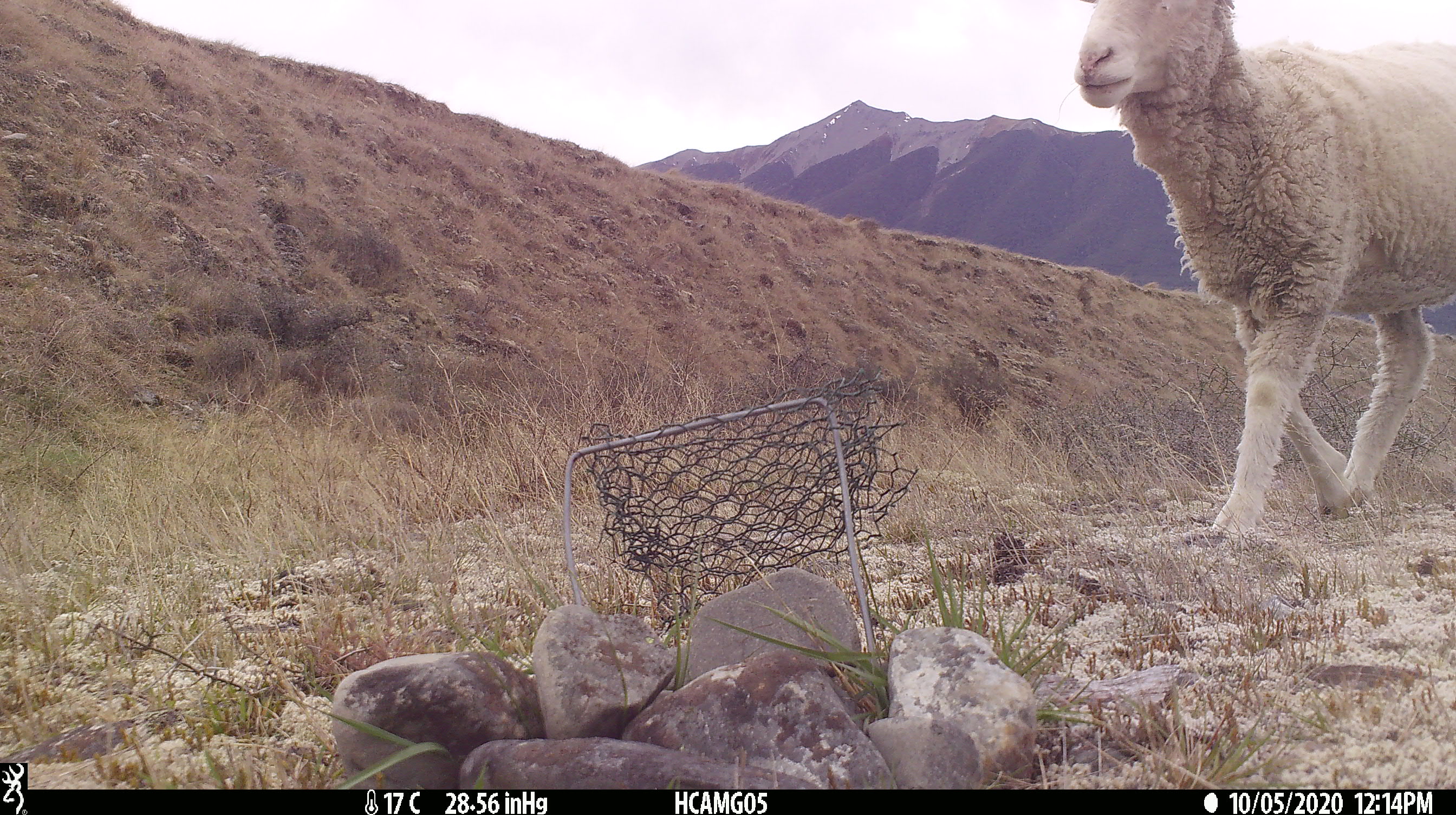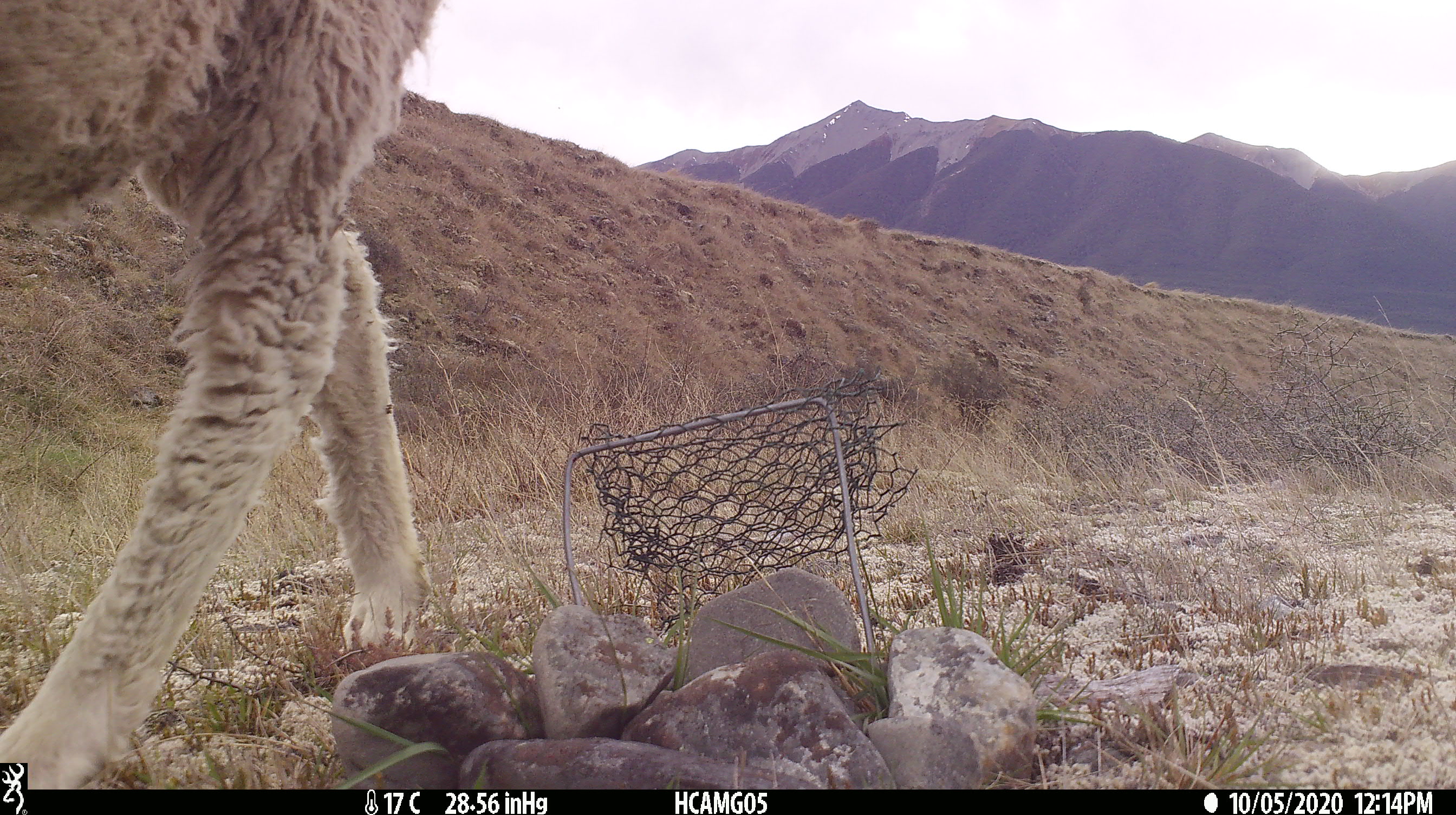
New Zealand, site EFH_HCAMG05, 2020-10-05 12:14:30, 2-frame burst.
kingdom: Animalia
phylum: Chordata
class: Mammalia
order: Artiodactyla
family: Bovidae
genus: Ovis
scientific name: Ovis aries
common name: domestic sheep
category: sheep